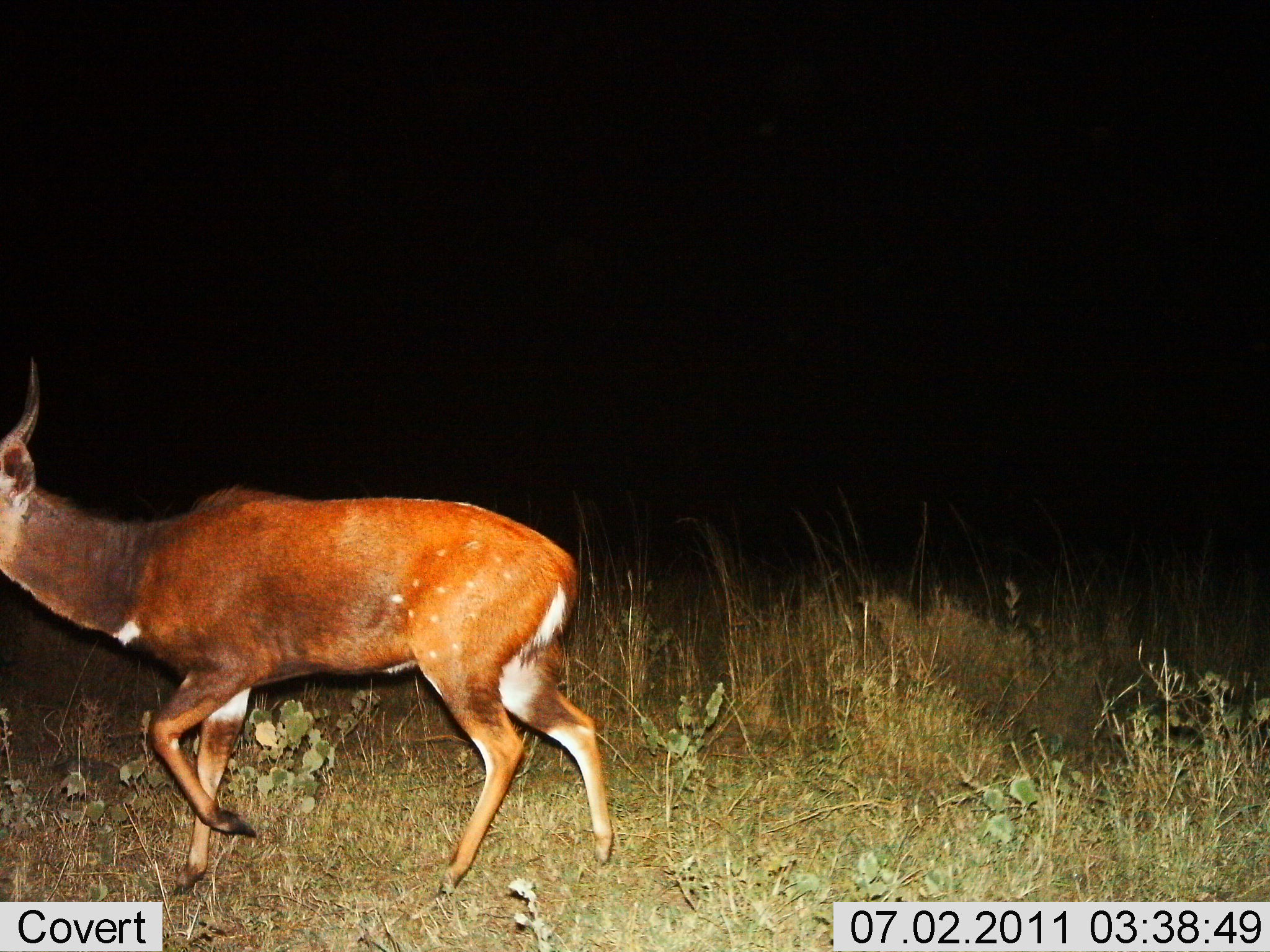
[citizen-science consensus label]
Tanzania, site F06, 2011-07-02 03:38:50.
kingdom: Animalia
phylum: Chordata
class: Mammalia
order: Artiodactyla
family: Bovidae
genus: Tragelaphus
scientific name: Tragelaphus scriptus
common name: bushbuck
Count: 1.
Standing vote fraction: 23%.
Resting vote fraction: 0%.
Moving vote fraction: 85%.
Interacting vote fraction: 0%.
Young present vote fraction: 0%.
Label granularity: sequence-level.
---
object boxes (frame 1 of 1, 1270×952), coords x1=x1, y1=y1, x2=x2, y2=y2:
animal: x1=0, y1=352, x2=613, y2=900